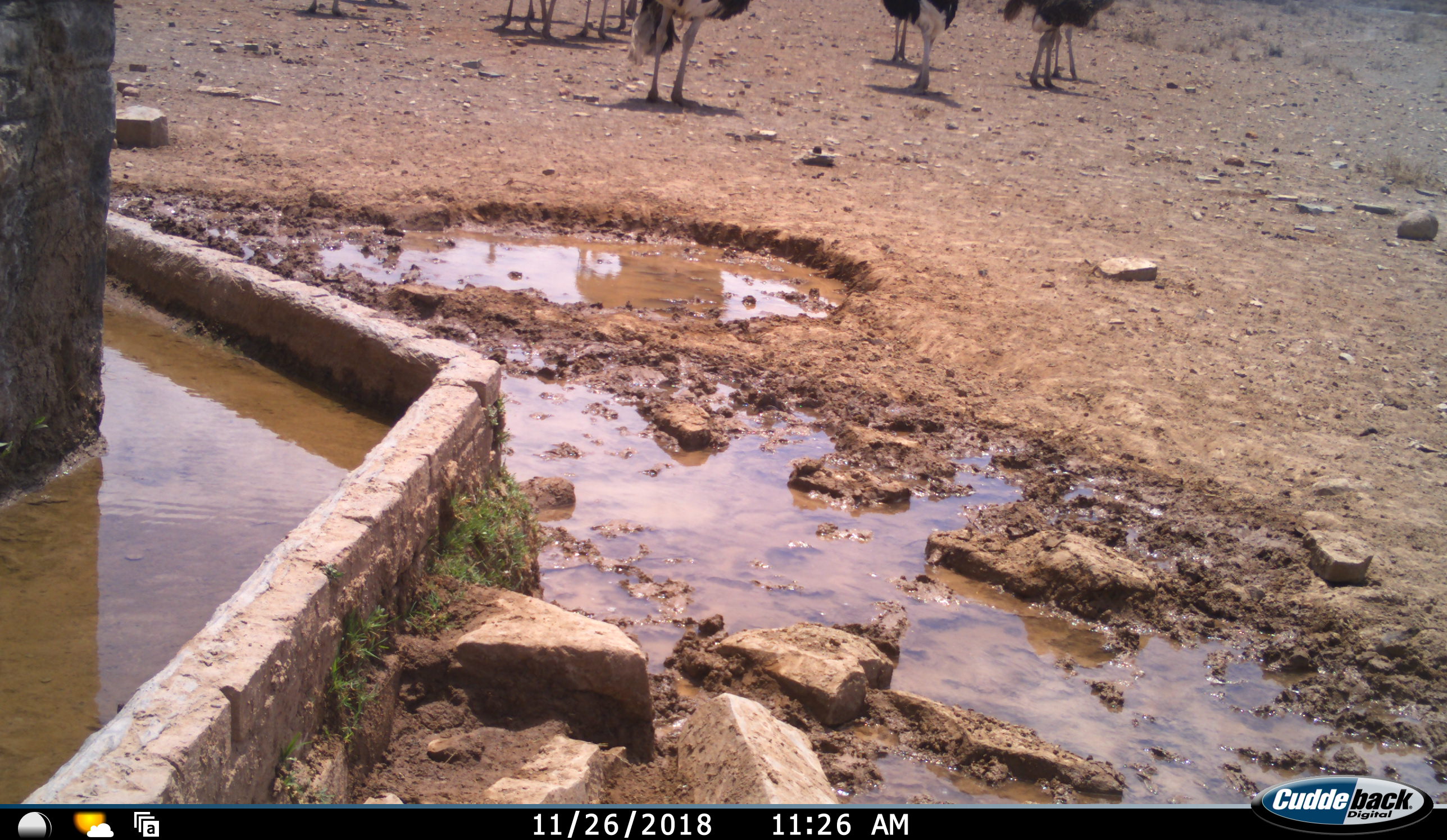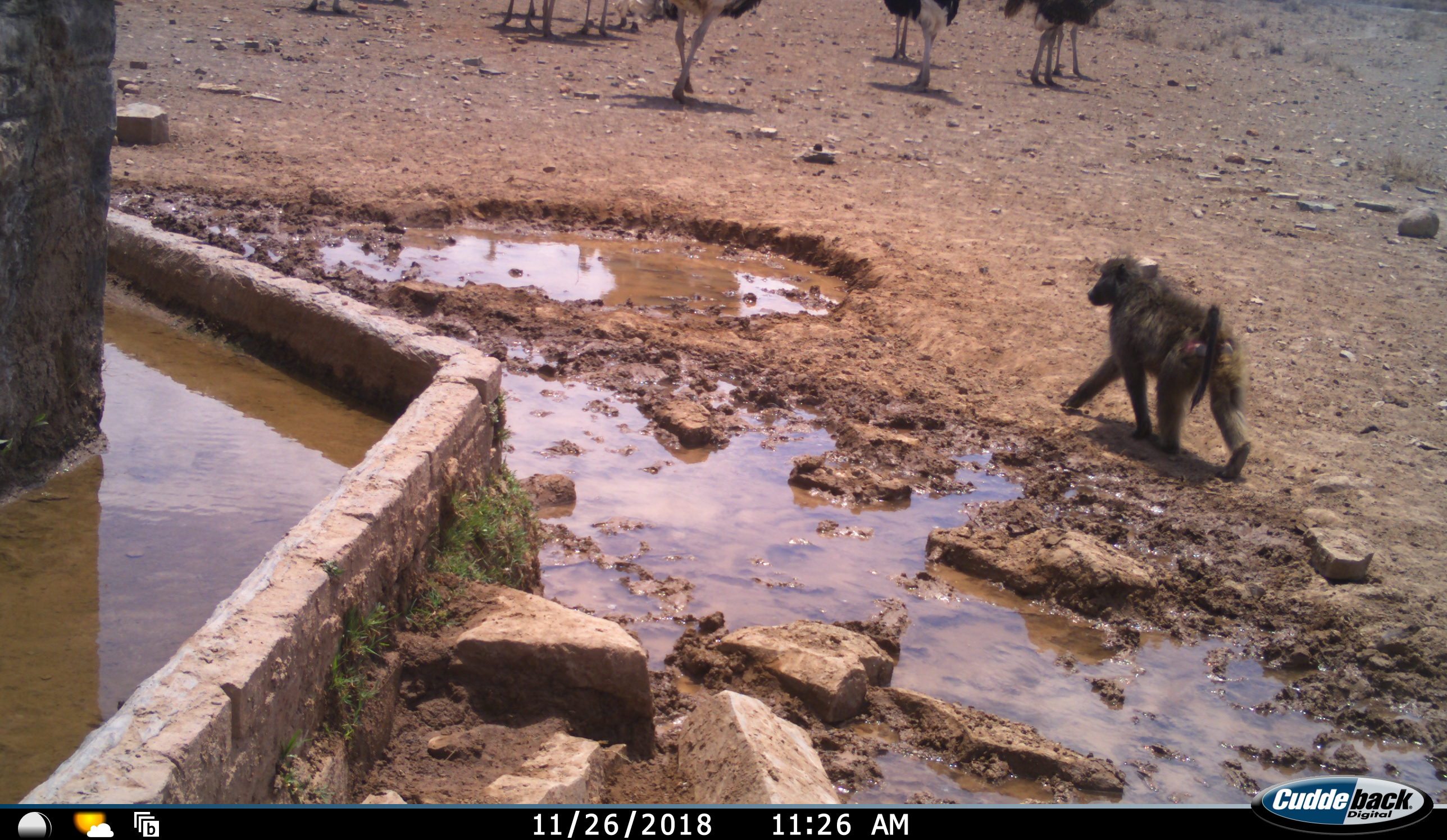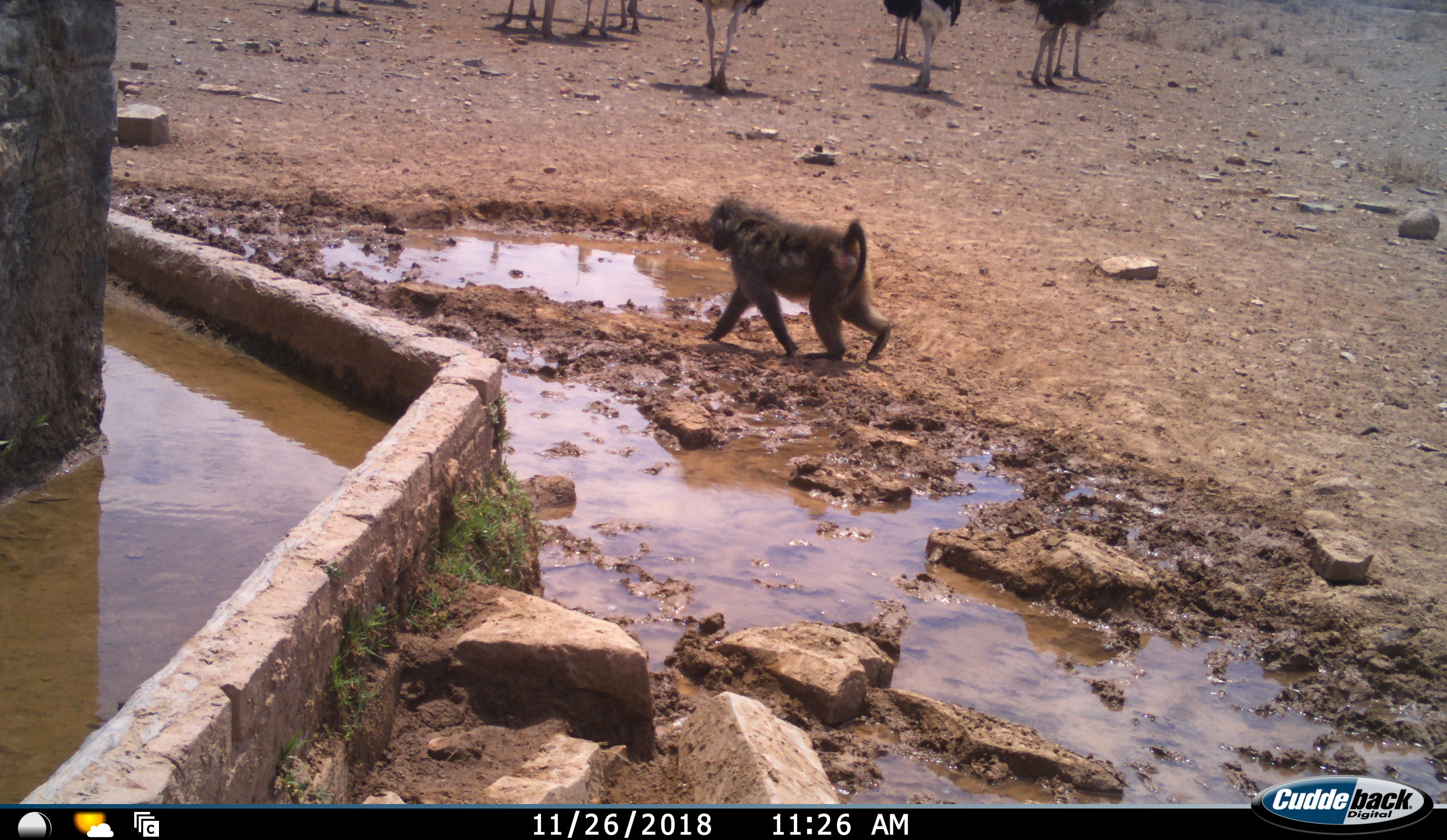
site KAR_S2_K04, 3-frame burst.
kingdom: Animalia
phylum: Chordata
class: Mammalia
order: Primates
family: Cercopithecidae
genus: Papio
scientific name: Papio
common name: baboon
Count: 1.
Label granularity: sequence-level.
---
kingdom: Animalia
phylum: Chordata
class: Aves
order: Struthioniformes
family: Struthionidae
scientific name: Struthionidae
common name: ostrich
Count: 10.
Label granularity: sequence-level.